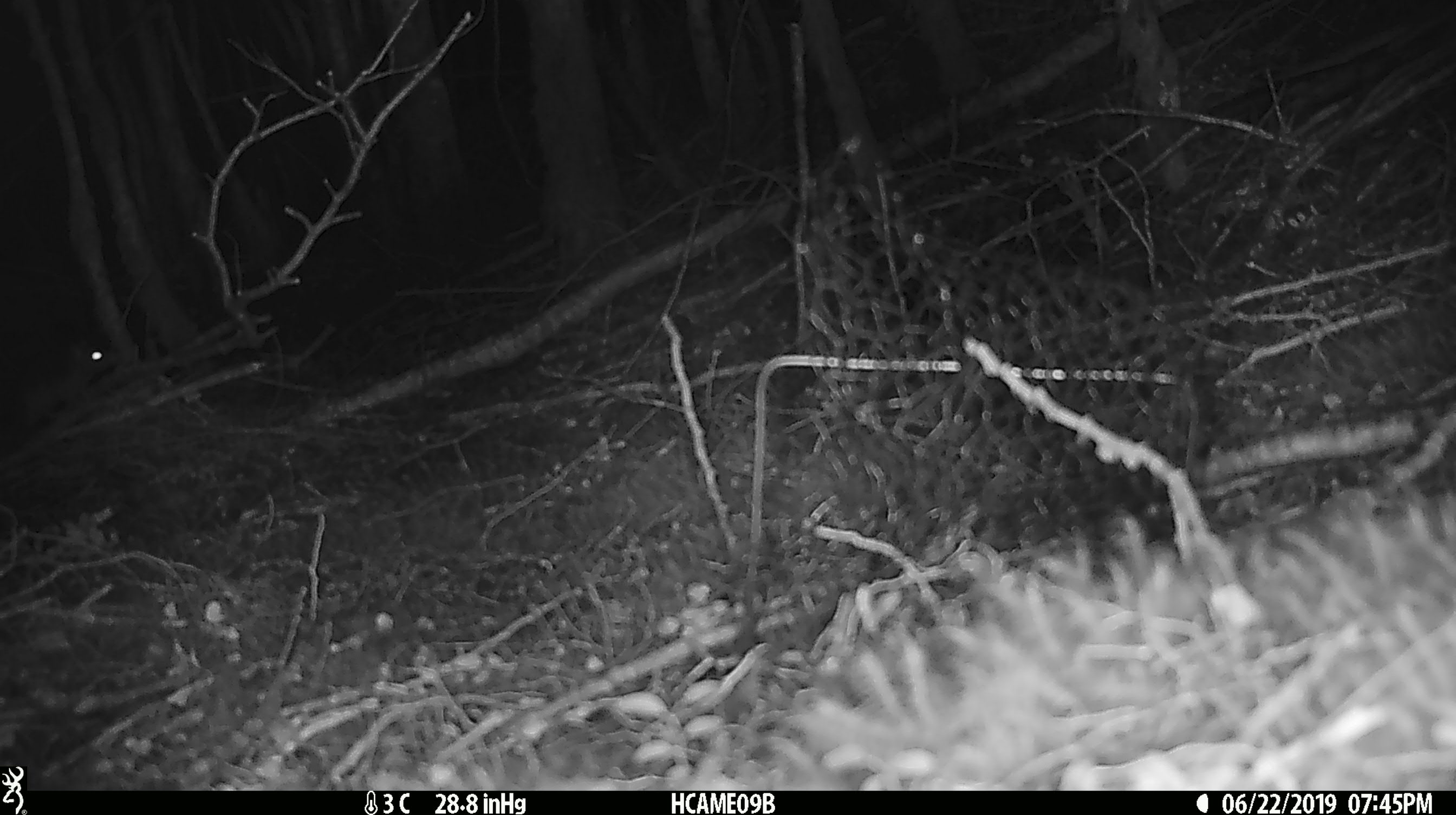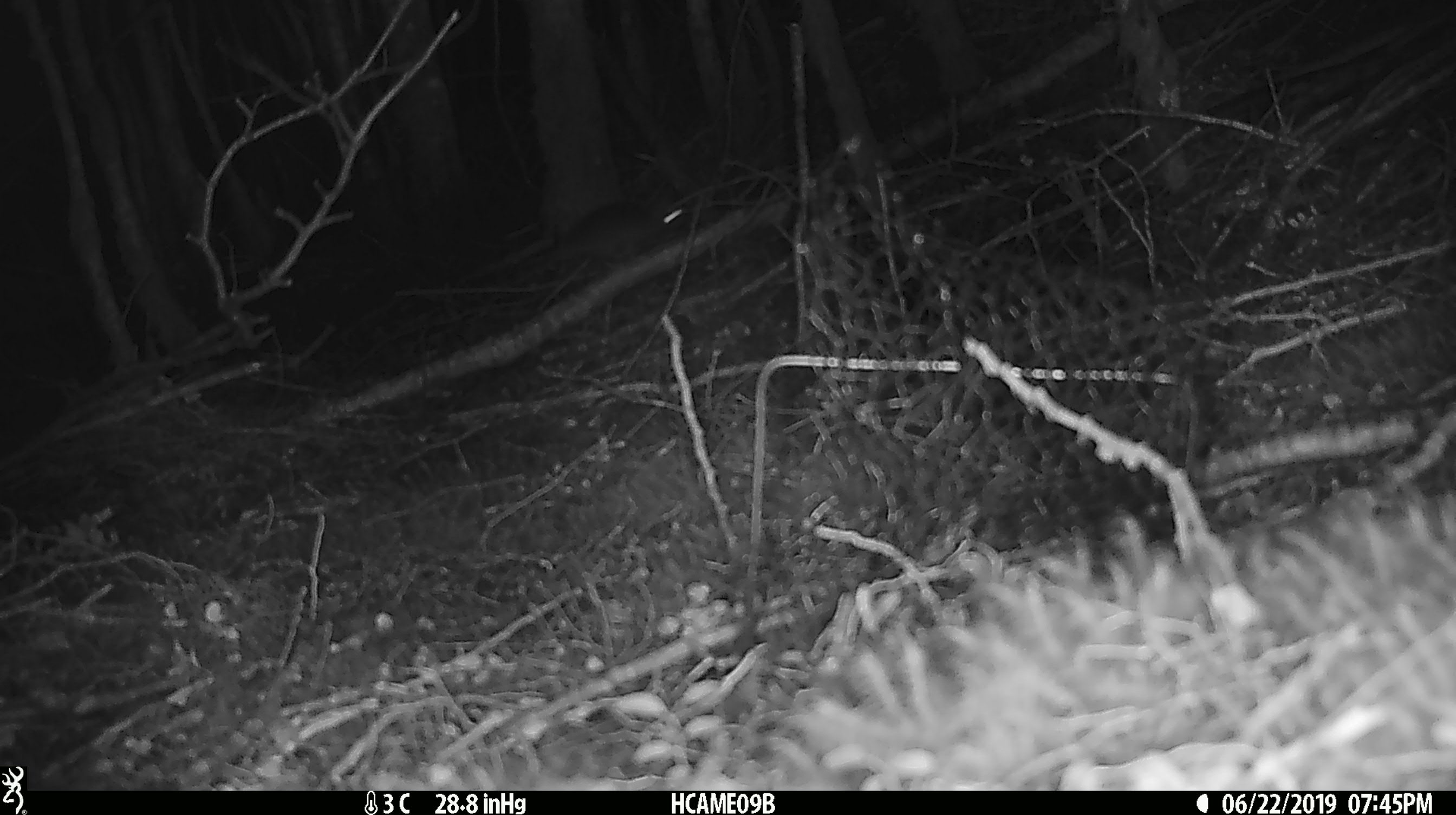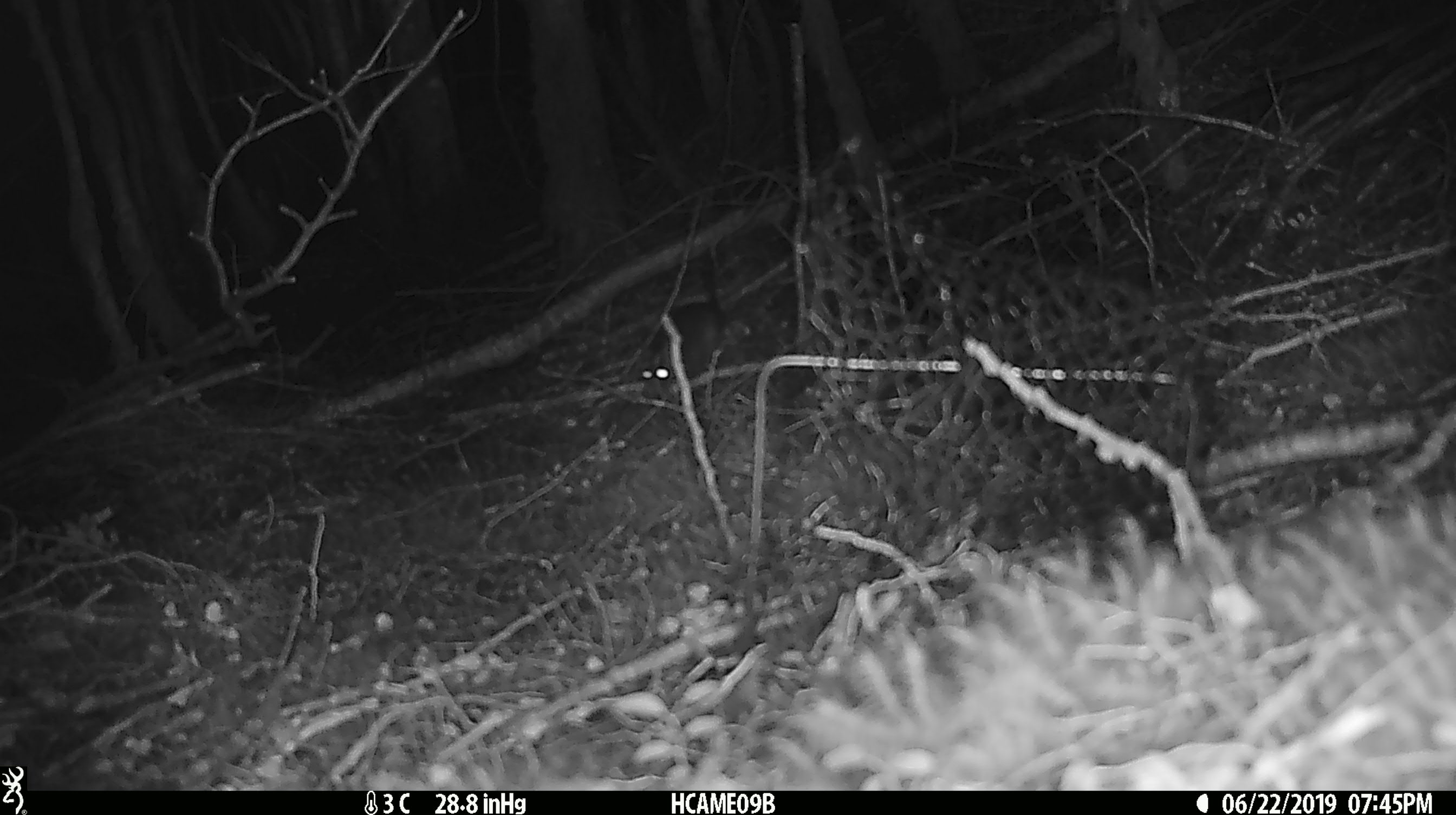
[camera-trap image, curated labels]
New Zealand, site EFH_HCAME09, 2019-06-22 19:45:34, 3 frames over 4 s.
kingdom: Animalia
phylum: Chordata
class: Mammalia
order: Rodentia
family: Muridae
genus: Mus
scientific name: Mus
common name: mouse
Mouse (Mus).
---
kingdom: Animalia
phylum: Chordata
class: Mammalia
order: Rodentia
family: Muridae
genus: Rattus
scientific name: Rattus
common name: rat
Rat (Rattus).